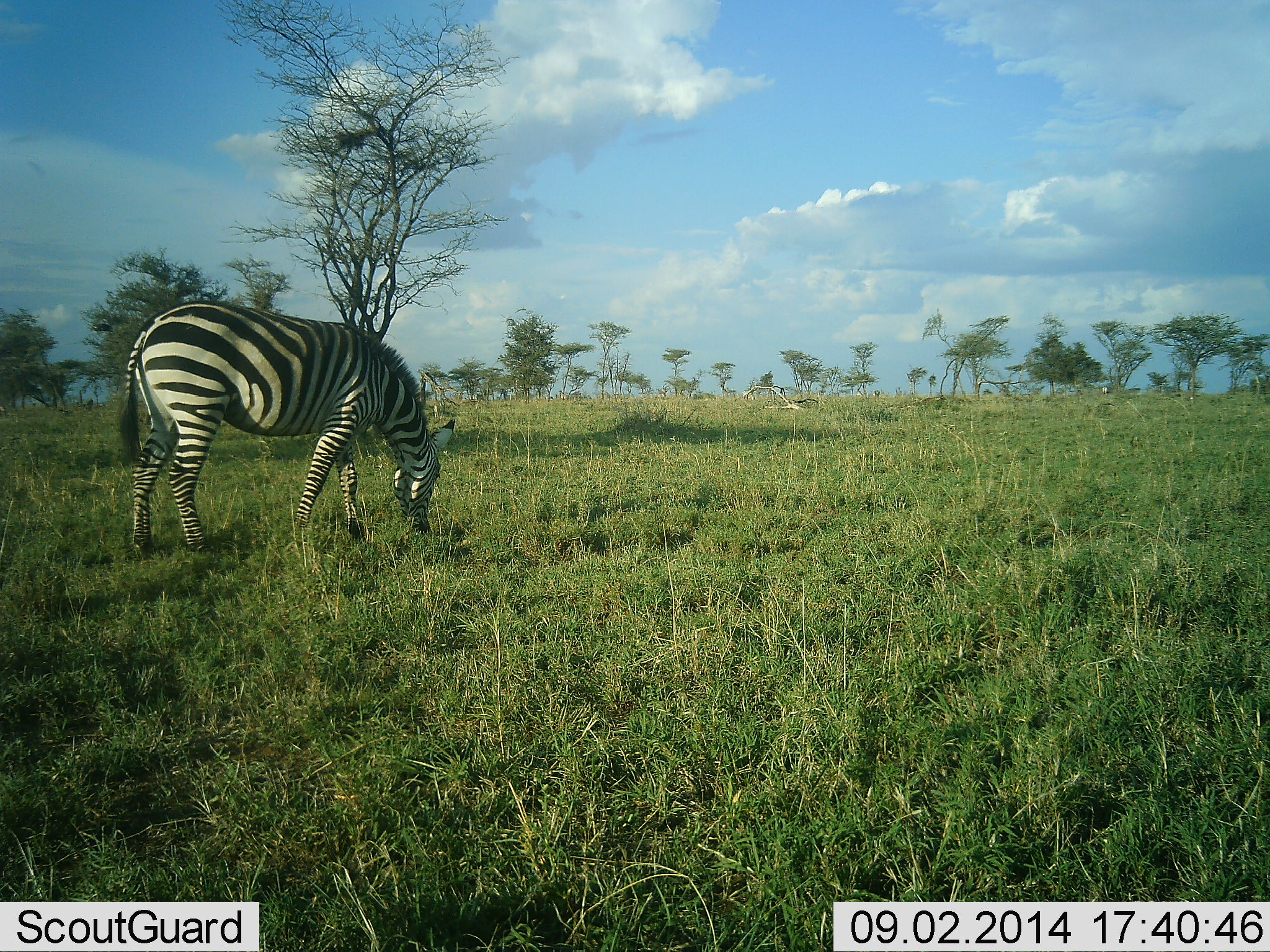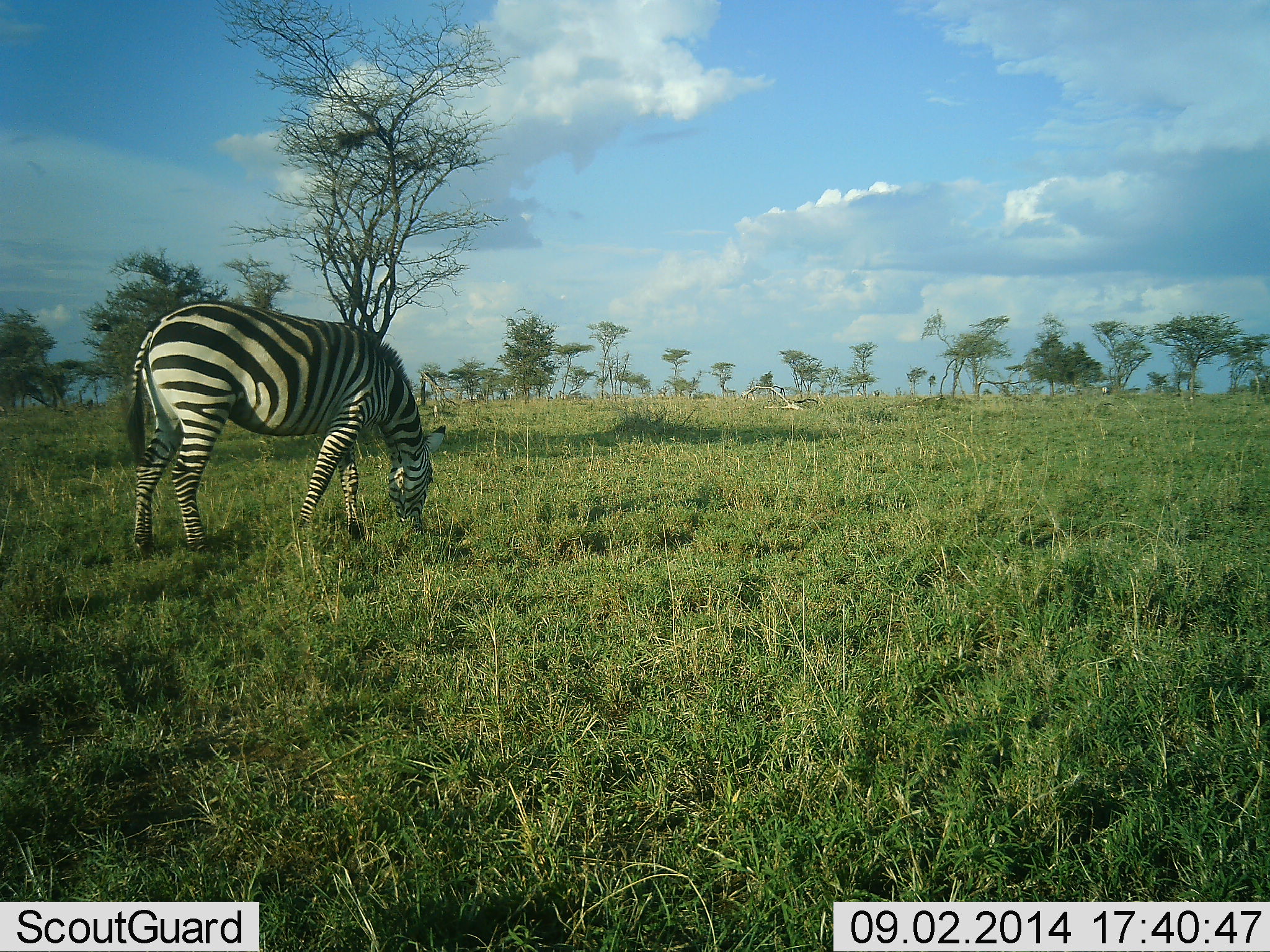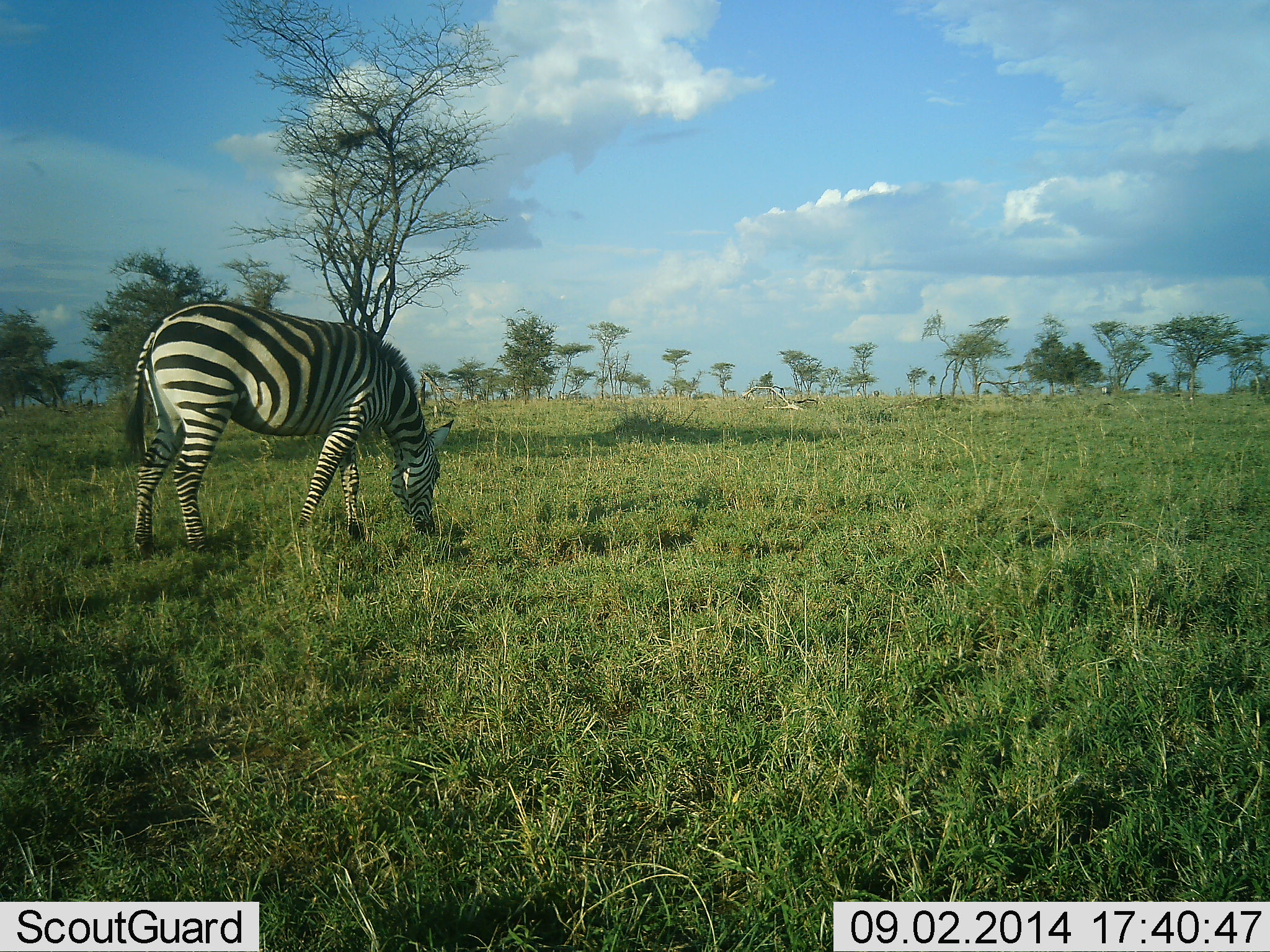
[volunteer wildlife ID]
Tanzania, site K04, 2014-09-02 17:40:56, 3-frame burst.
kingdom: Animalia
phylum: Chordata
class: Mammalia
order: Perissodactyla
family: Equidae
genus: Equus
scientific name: Equus quagga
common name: plains zebra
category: zebra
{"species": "zebra (plains zebra) (Equus quagga)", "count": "1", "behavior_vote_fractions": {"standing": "20%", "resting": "0%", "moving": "0%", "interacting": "0%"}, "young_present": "0%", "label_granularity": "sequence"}